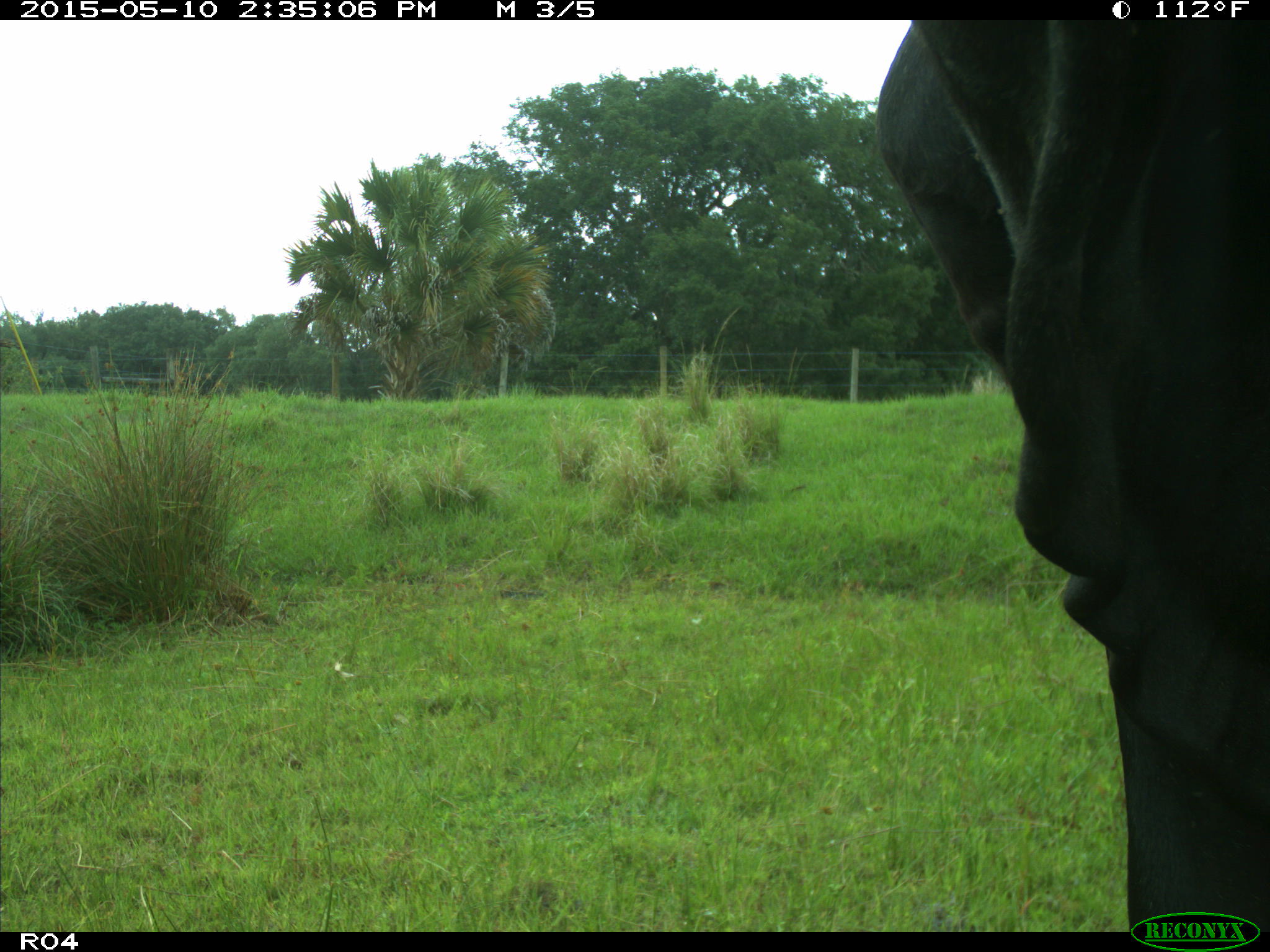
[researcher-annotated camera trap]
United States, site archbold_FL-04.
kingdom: Animalia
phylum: Chordata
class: Mammalia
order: Artiodactyla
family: Bovidae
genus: Bos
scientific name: Bos taurus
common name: domestic cow